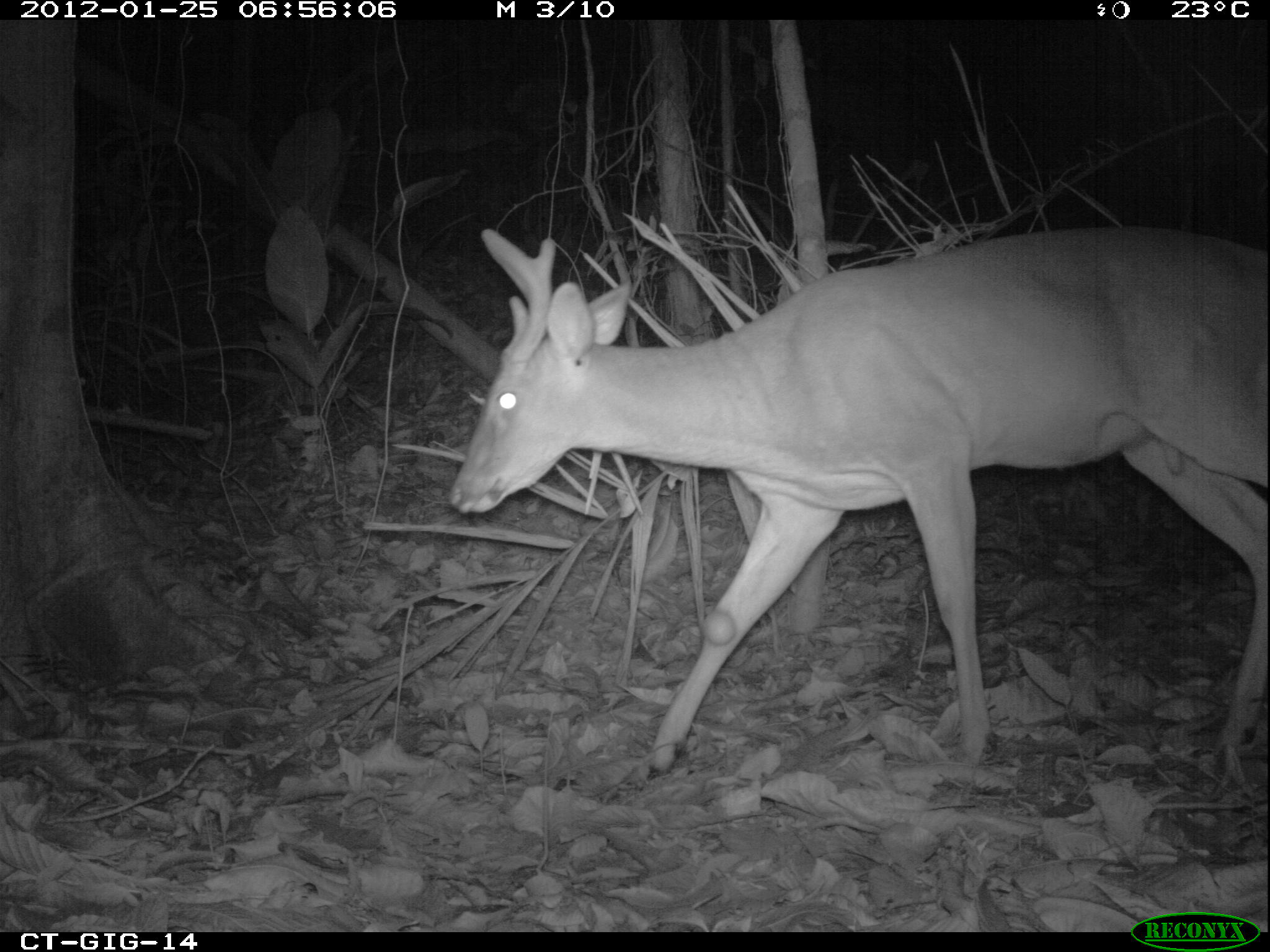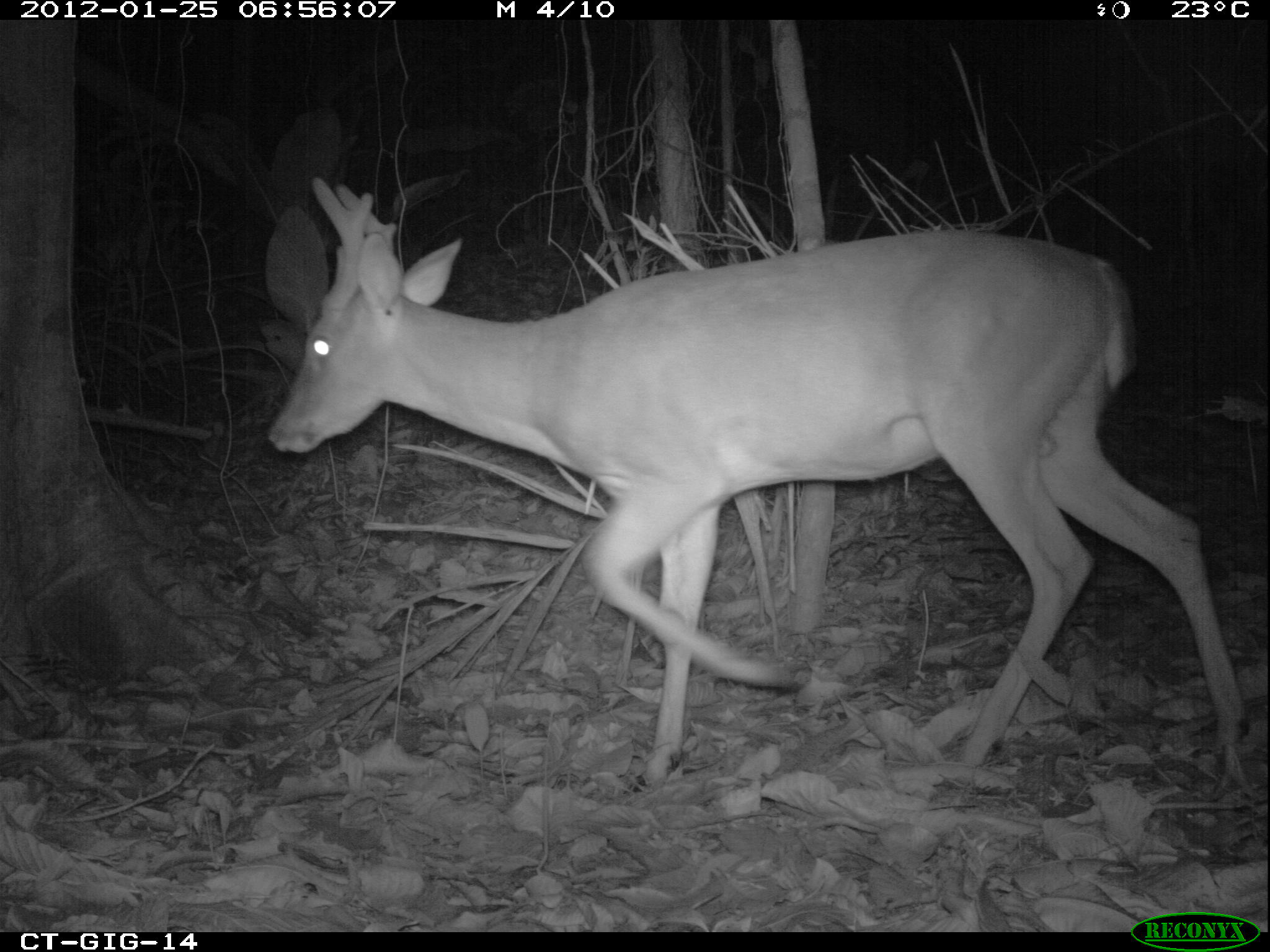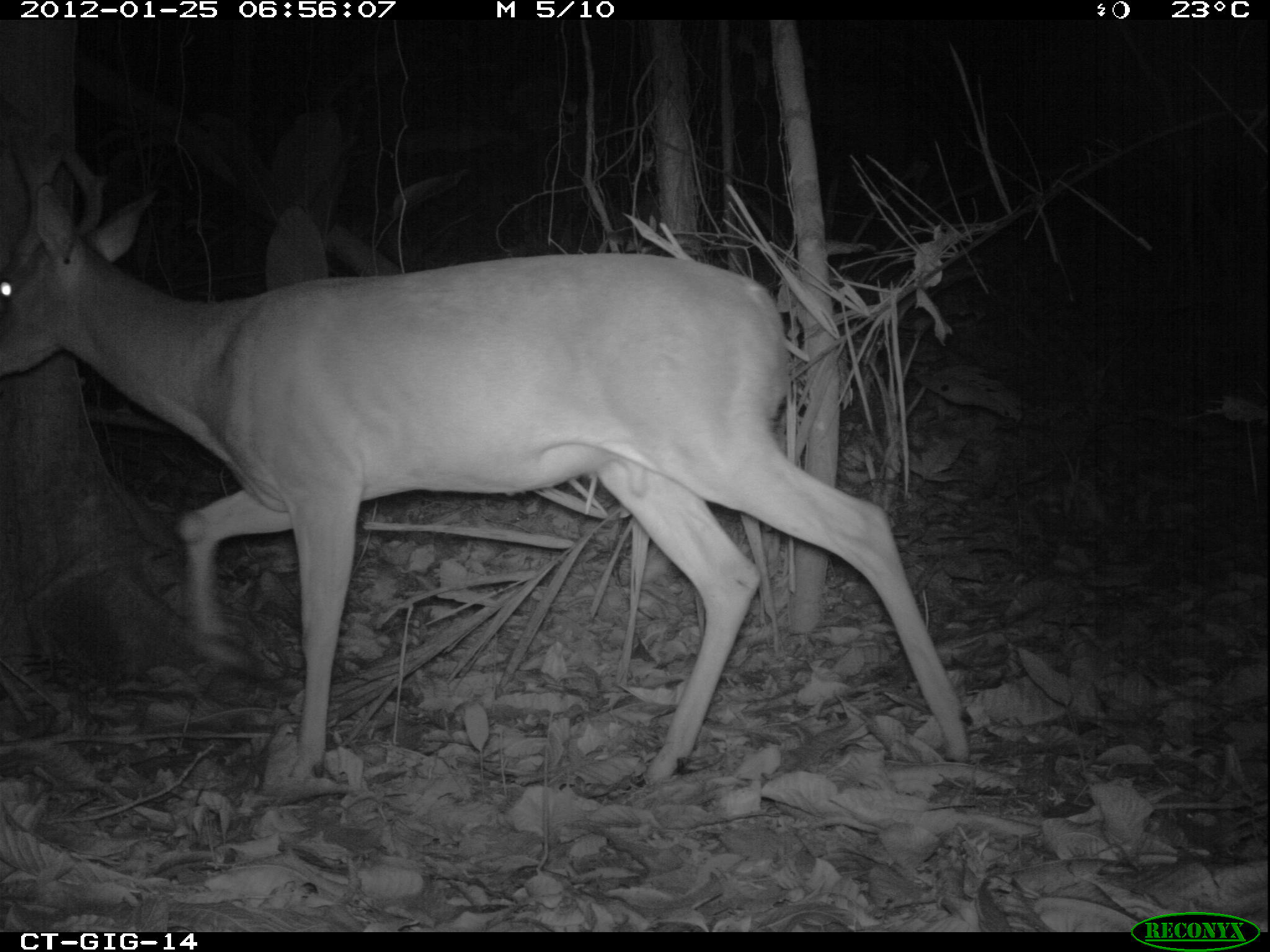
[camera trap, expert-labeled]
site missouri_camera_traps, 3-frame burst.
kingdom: Animalia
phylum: Chordata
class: Mammalia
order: Artiodactyla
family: Cervidae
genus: Odocoileus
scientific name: Odocoileus virginianus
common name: white-tailed deer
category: white tailed deer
White tailed deer (white-tailed deer) (Odocoileus virginianus). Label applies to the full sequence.